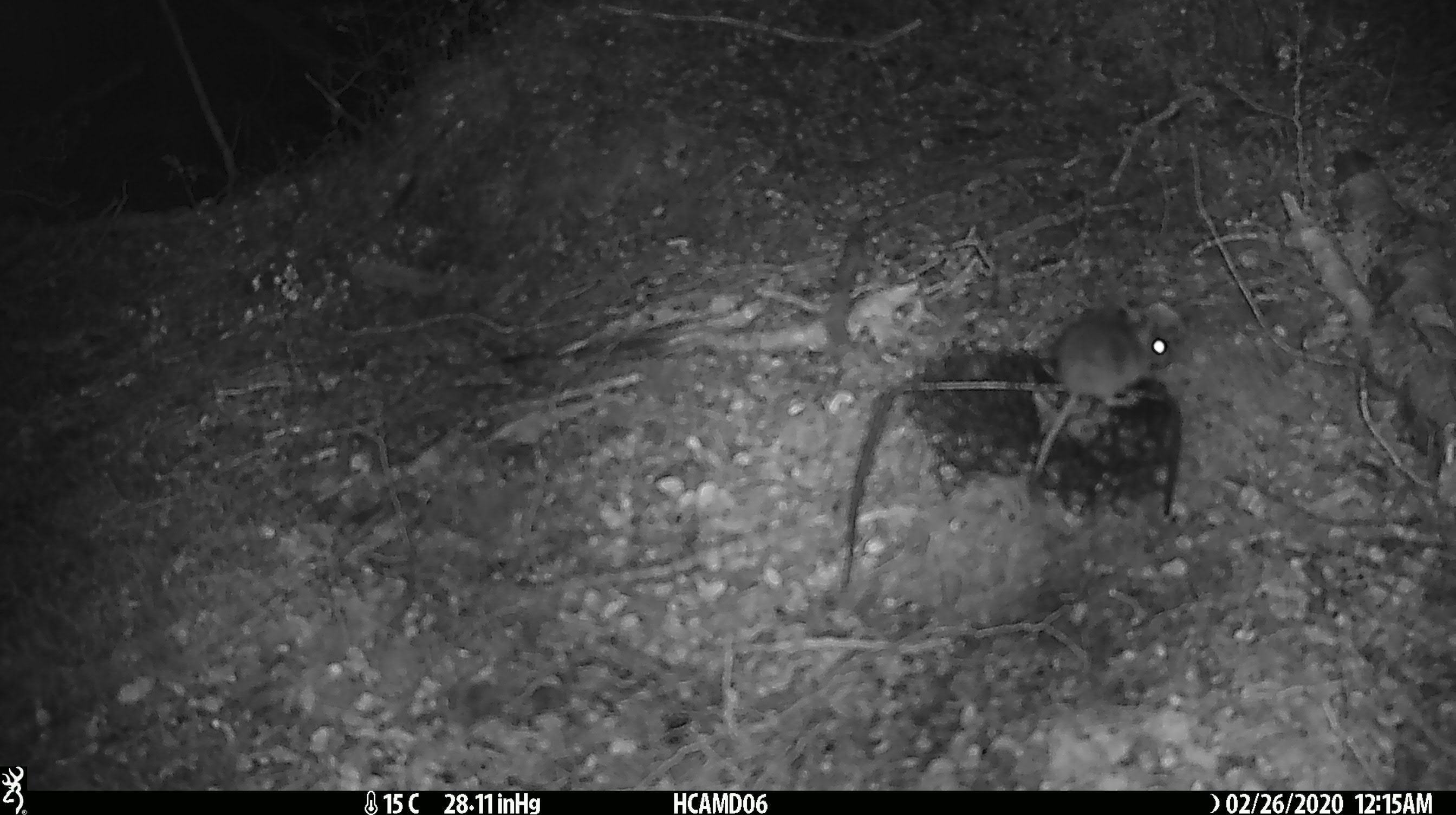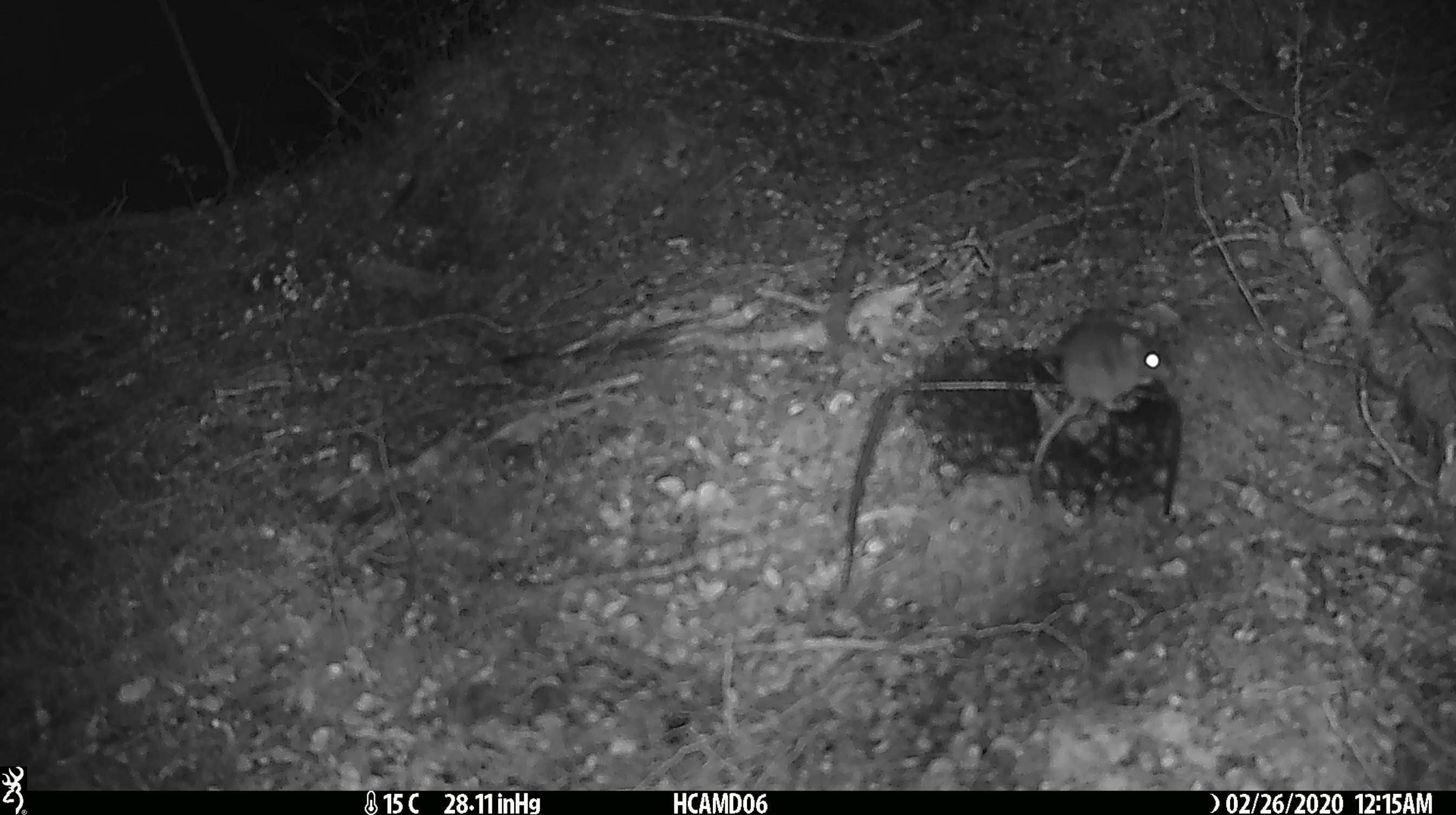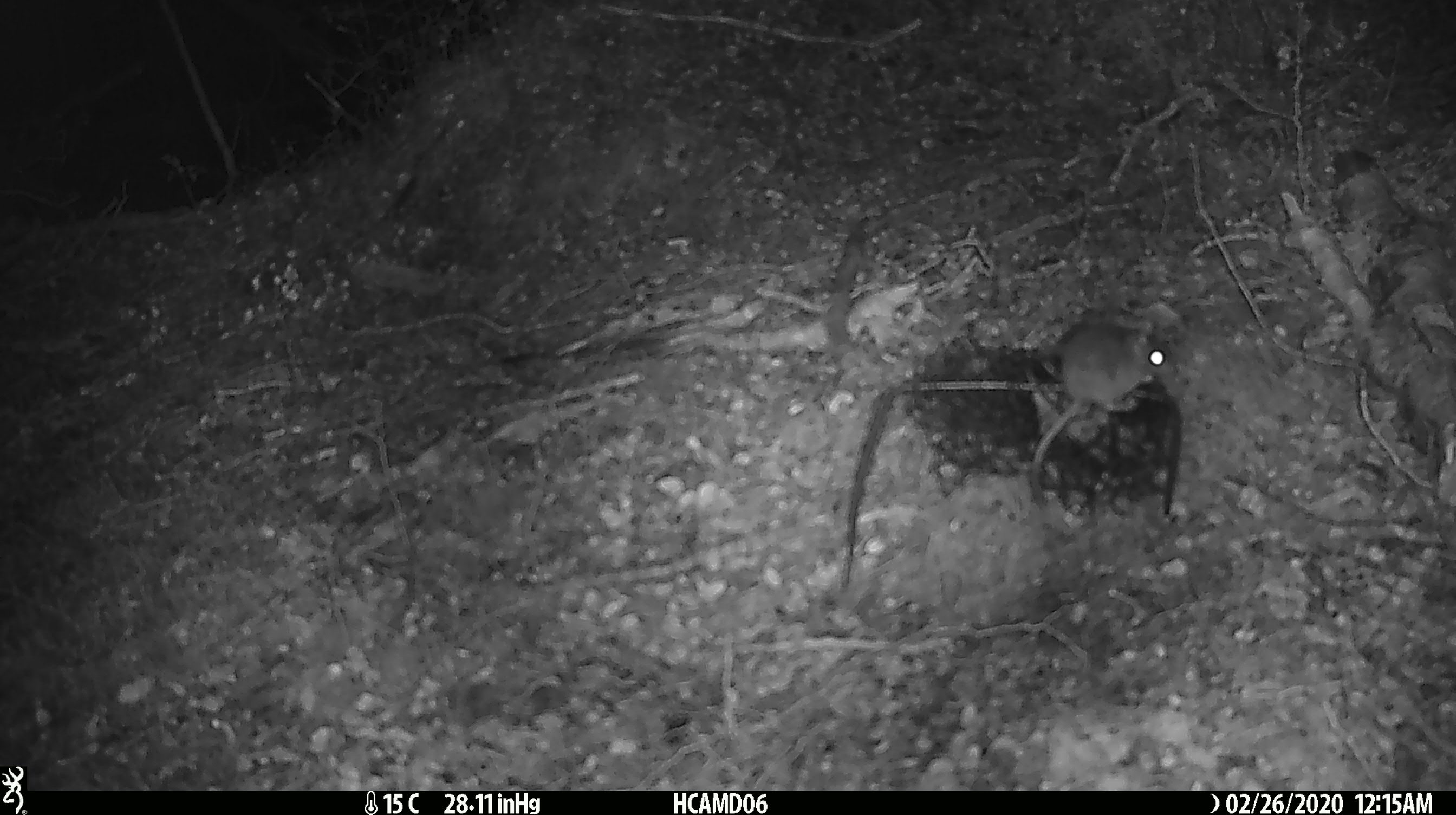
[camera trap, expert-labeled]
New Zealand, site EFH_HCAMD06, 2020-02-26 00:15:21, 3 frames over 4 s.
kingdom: Animalia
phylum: Chordata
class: Mammalia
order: Rodentia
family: Muridae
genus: Mus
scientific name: Mus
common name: mouse